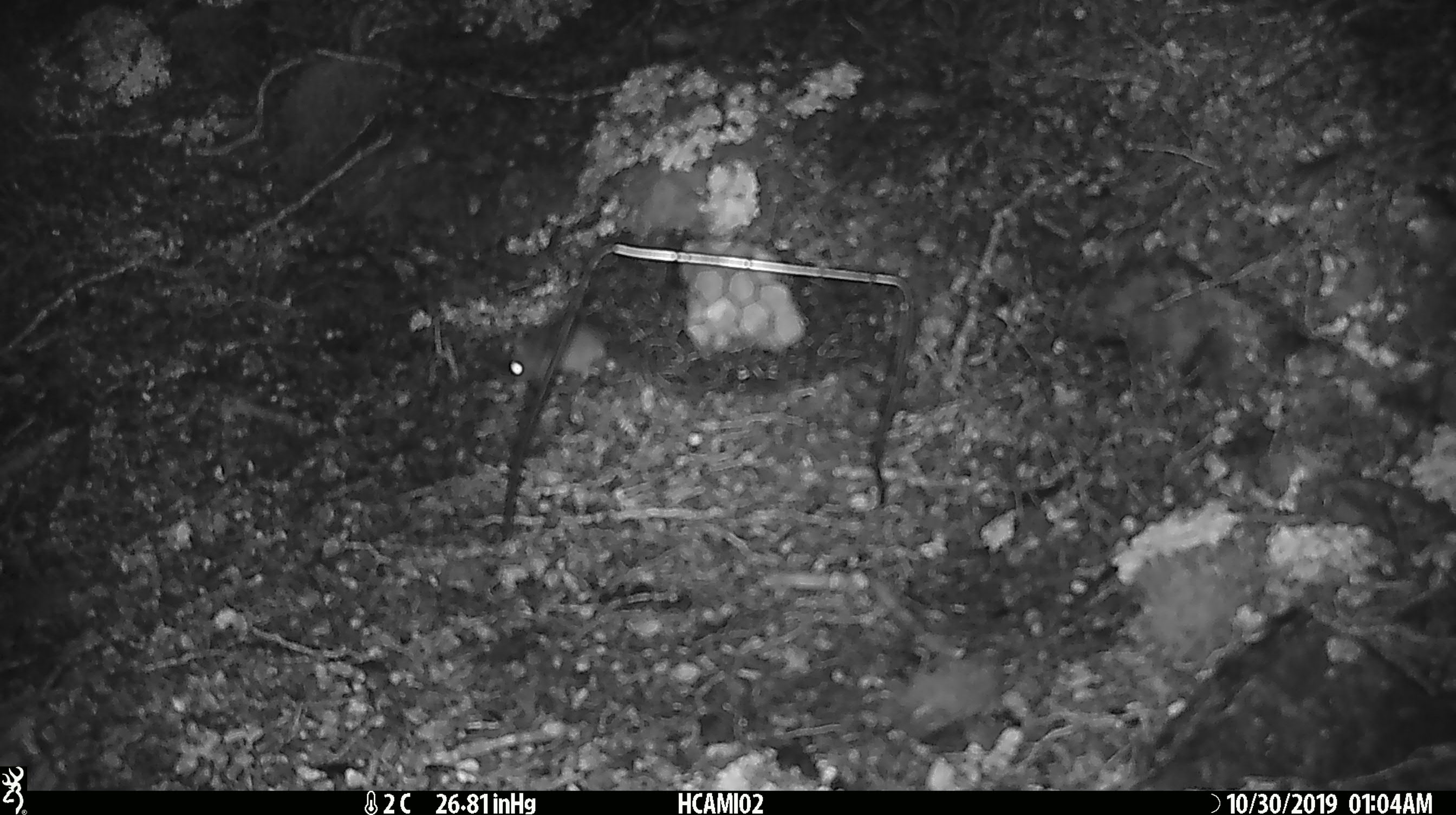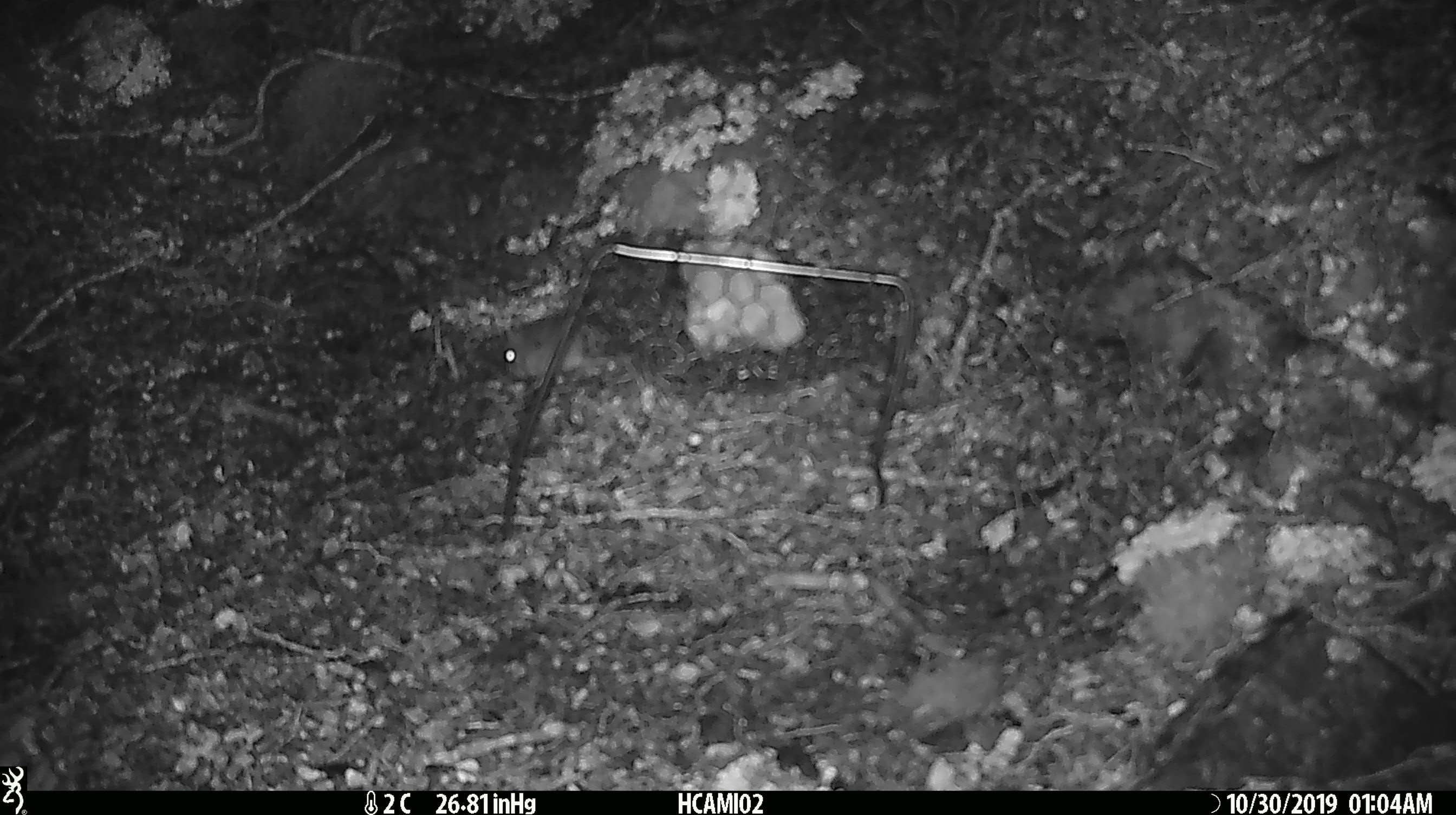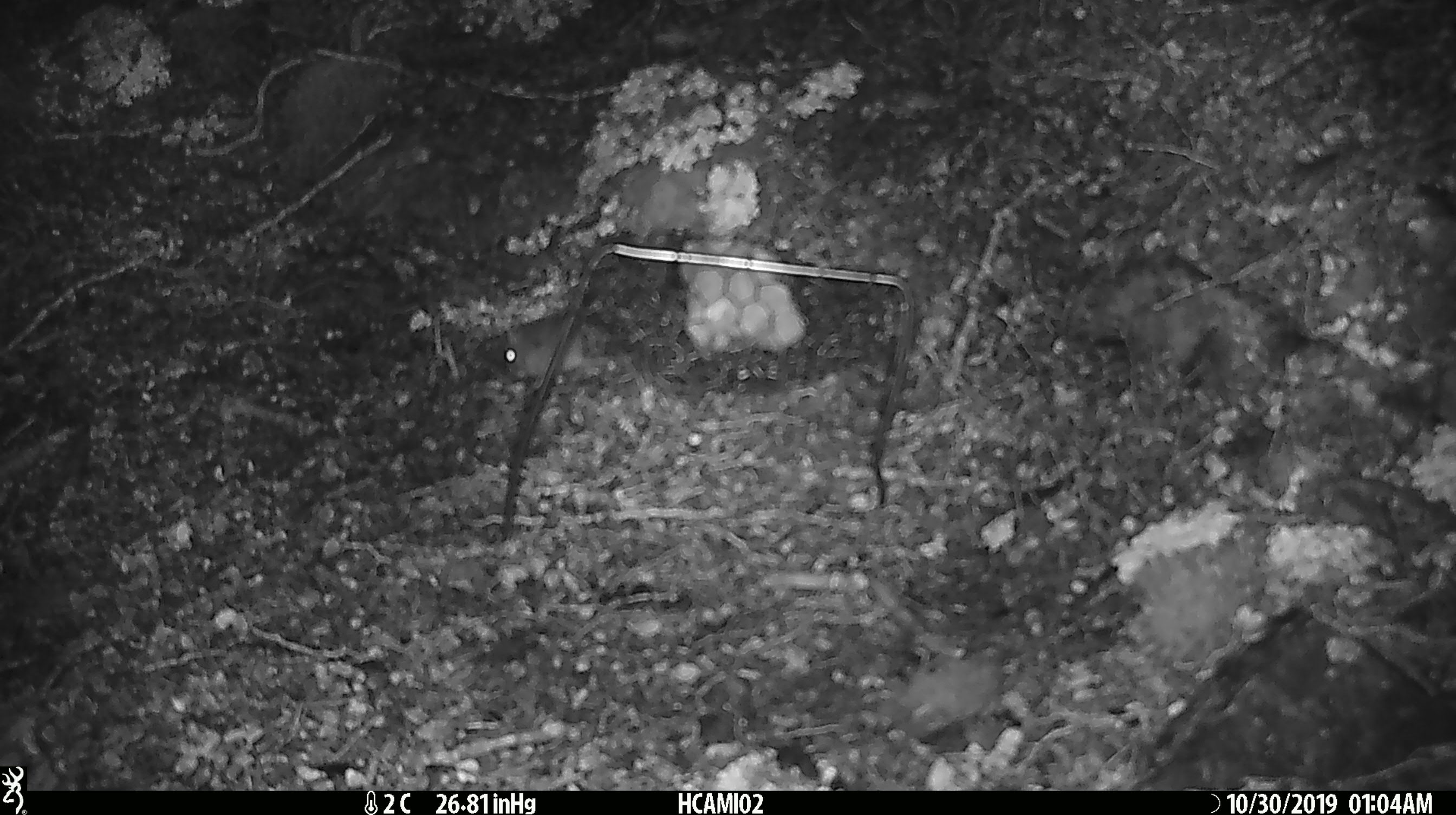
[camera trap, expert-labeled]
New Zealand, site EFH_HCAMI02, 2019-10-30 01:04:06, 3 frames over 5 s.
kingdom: Animalia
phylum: Chordata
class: Mammalia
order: Rodentia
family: Muridae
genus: Mus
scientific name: Mus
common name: mouse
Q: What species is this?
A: Mouse (Mus).